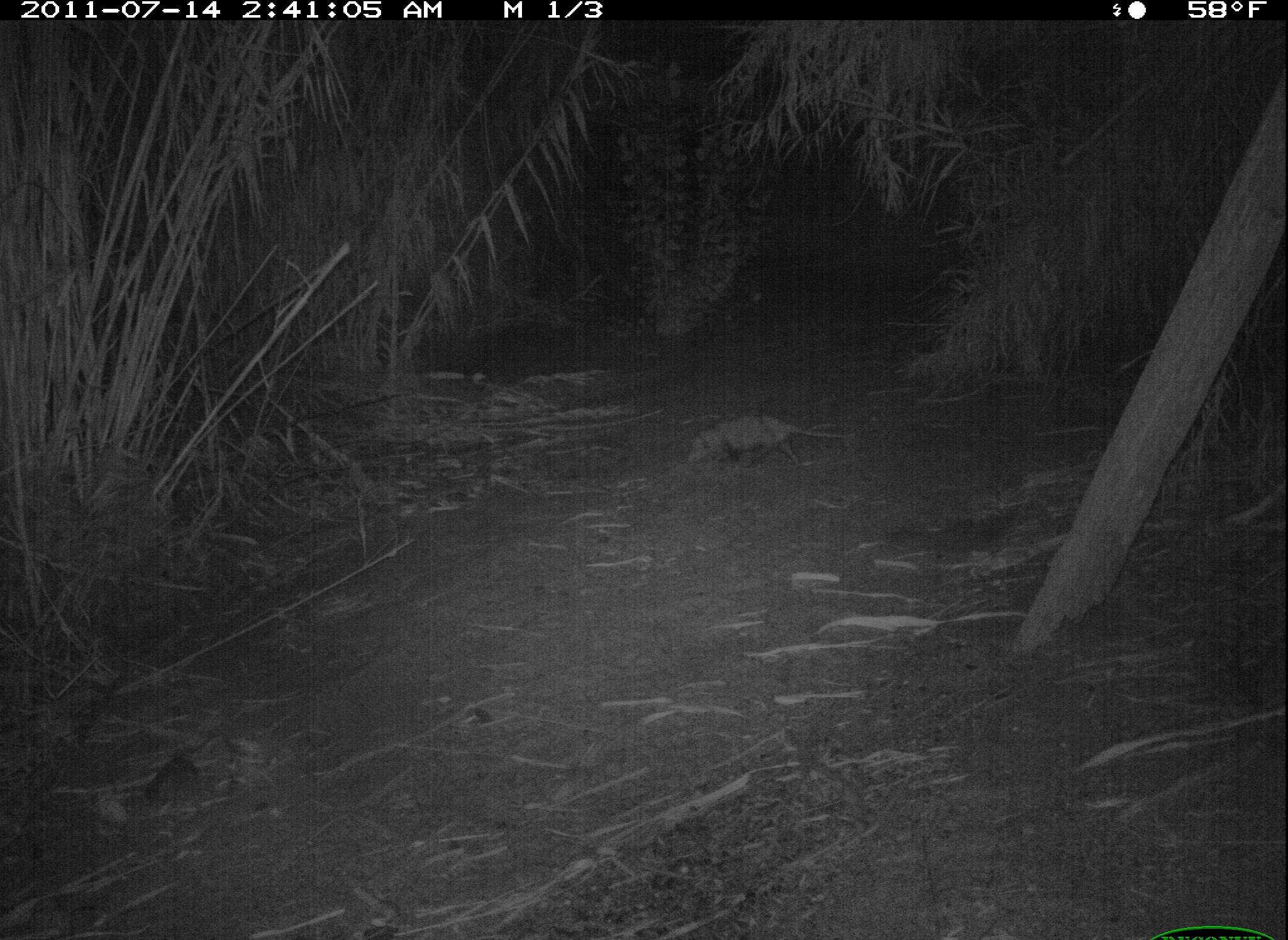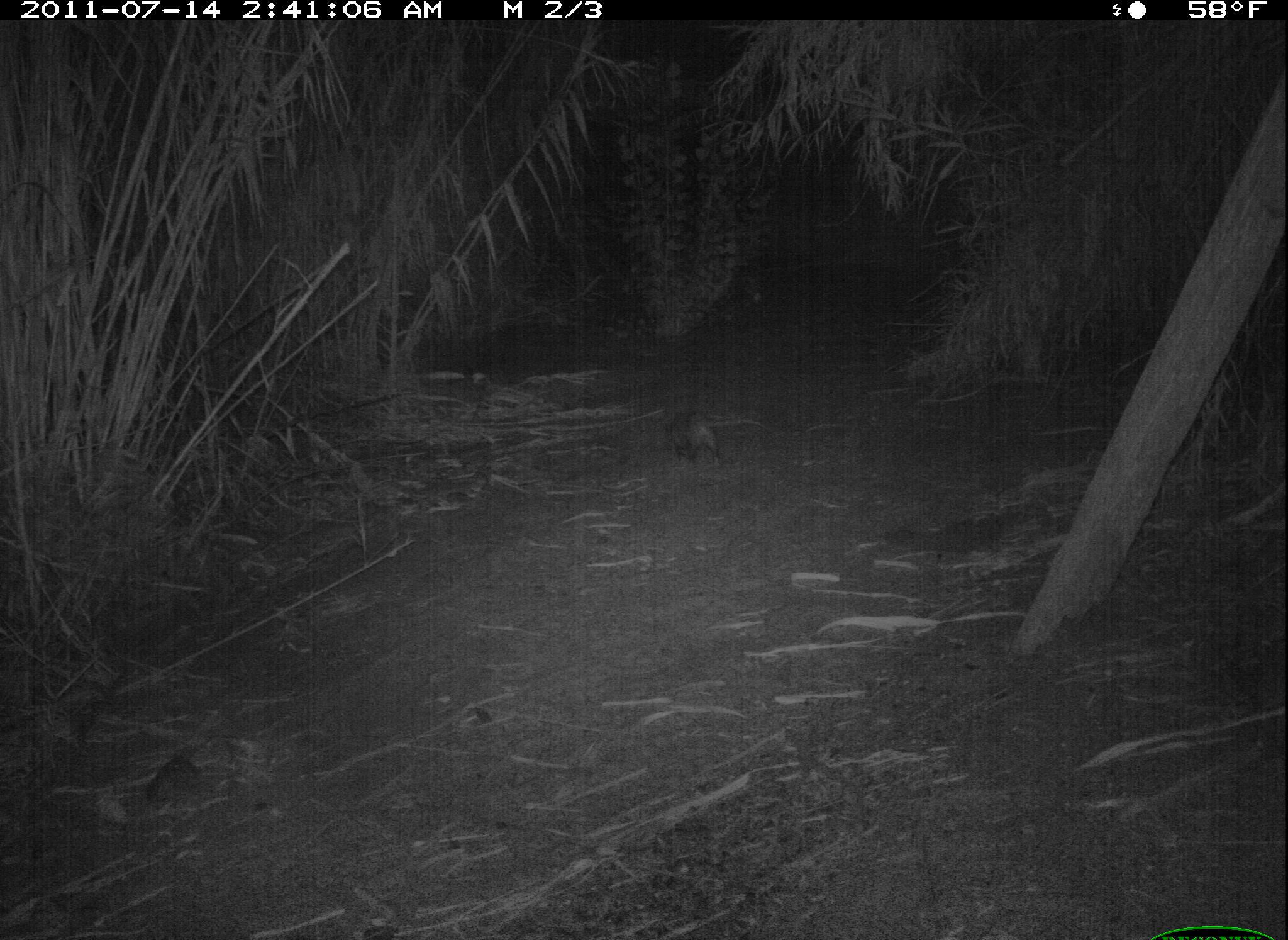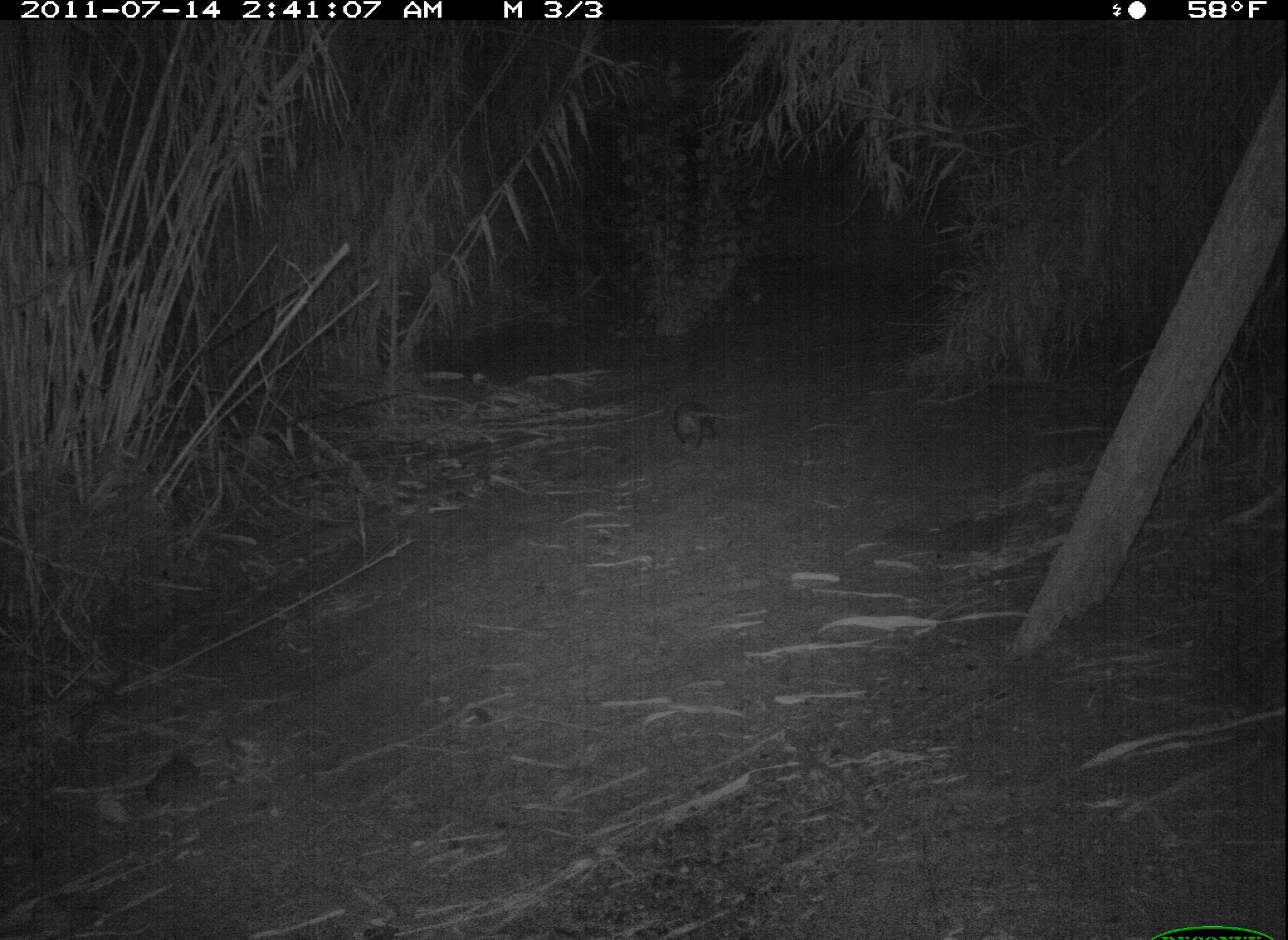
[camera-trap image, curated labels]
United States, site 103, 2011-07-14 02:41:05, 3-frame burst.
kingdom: Animalia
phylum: Chordata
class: Mammalia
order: Didelphimorphia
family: Didelphidae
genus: Didelphis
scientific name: Didelphis virginiana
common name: virginia opossum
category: opossum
Opossum (virginia opossum) (Didelphis virginiana).